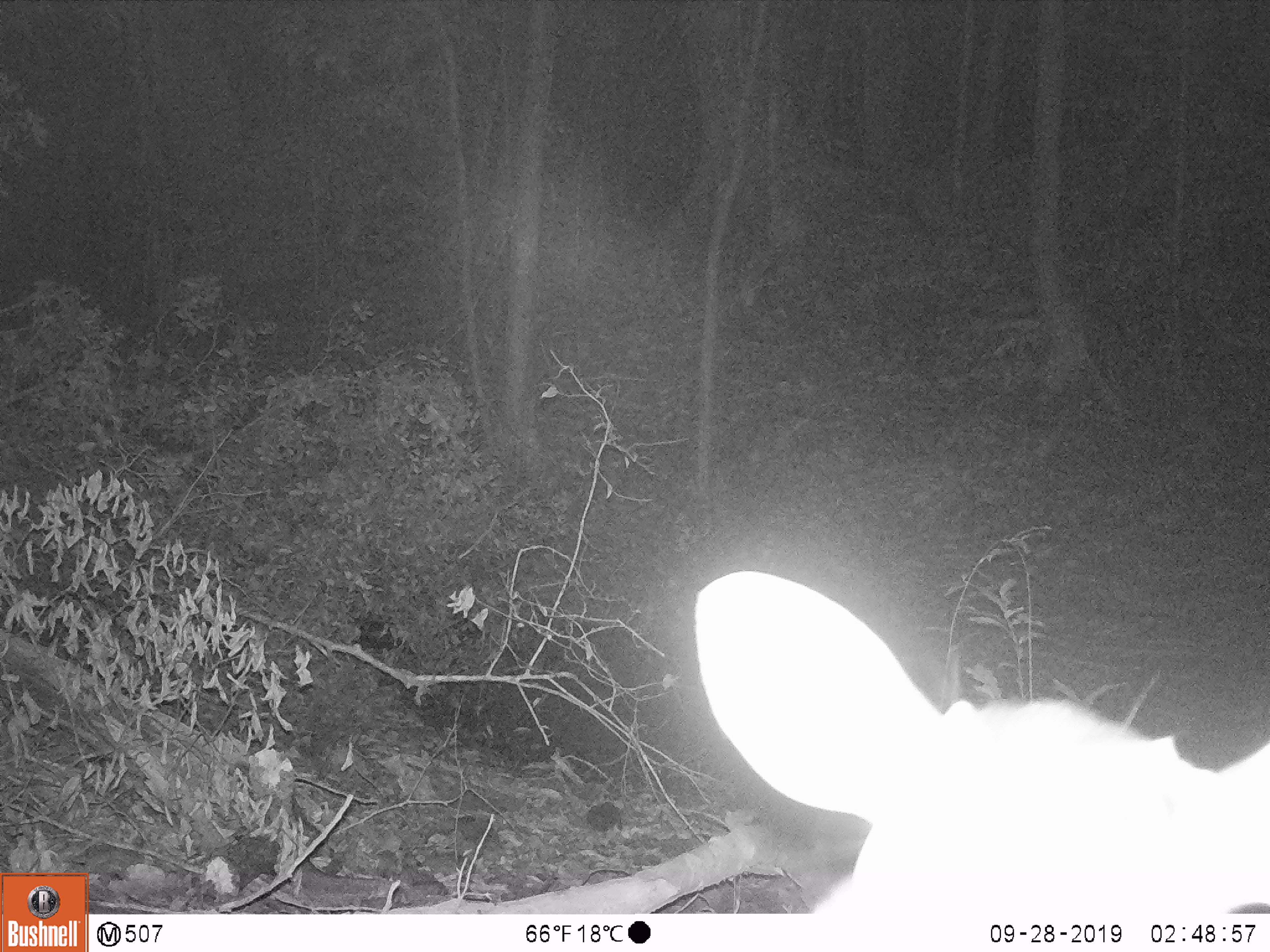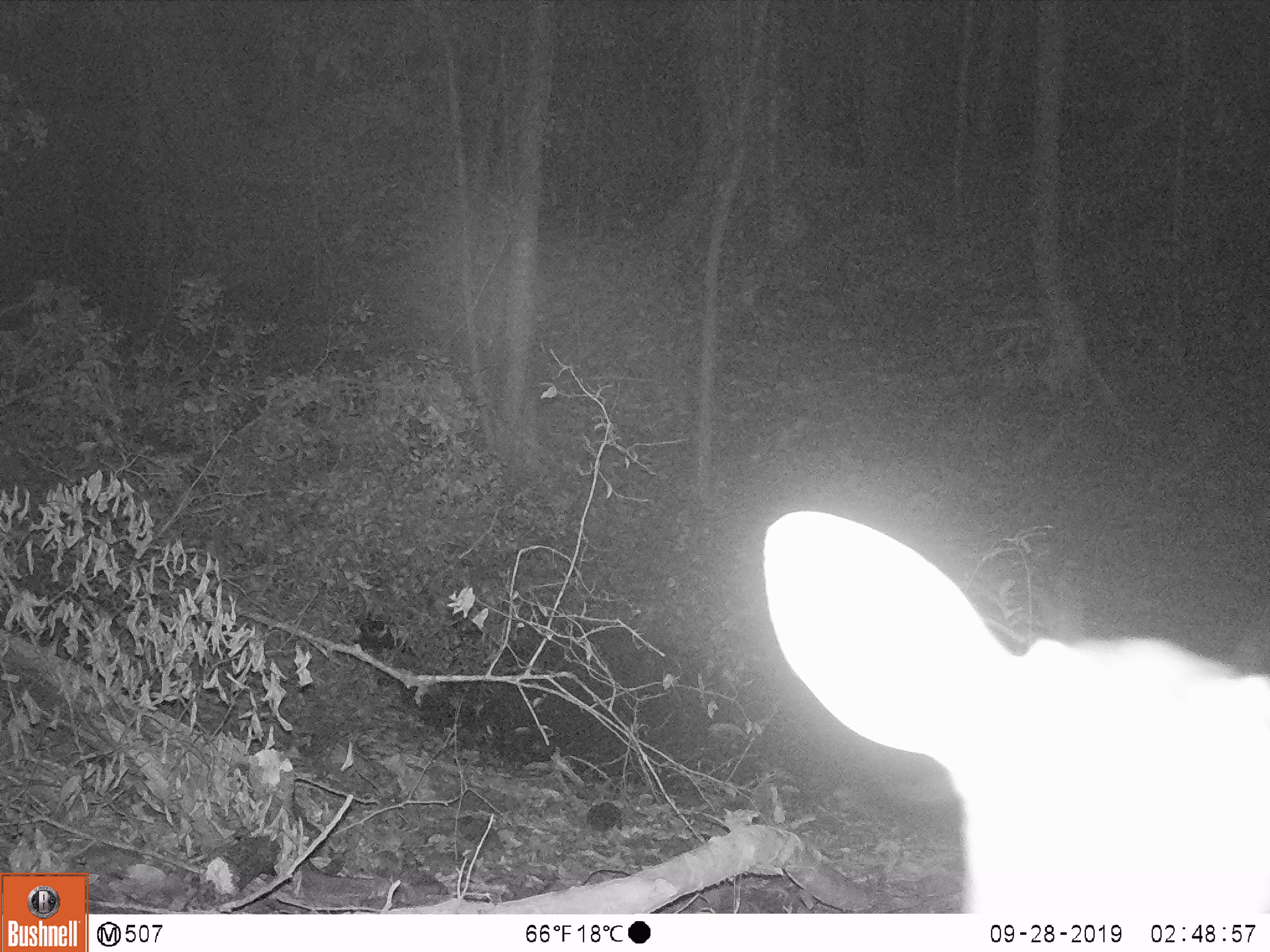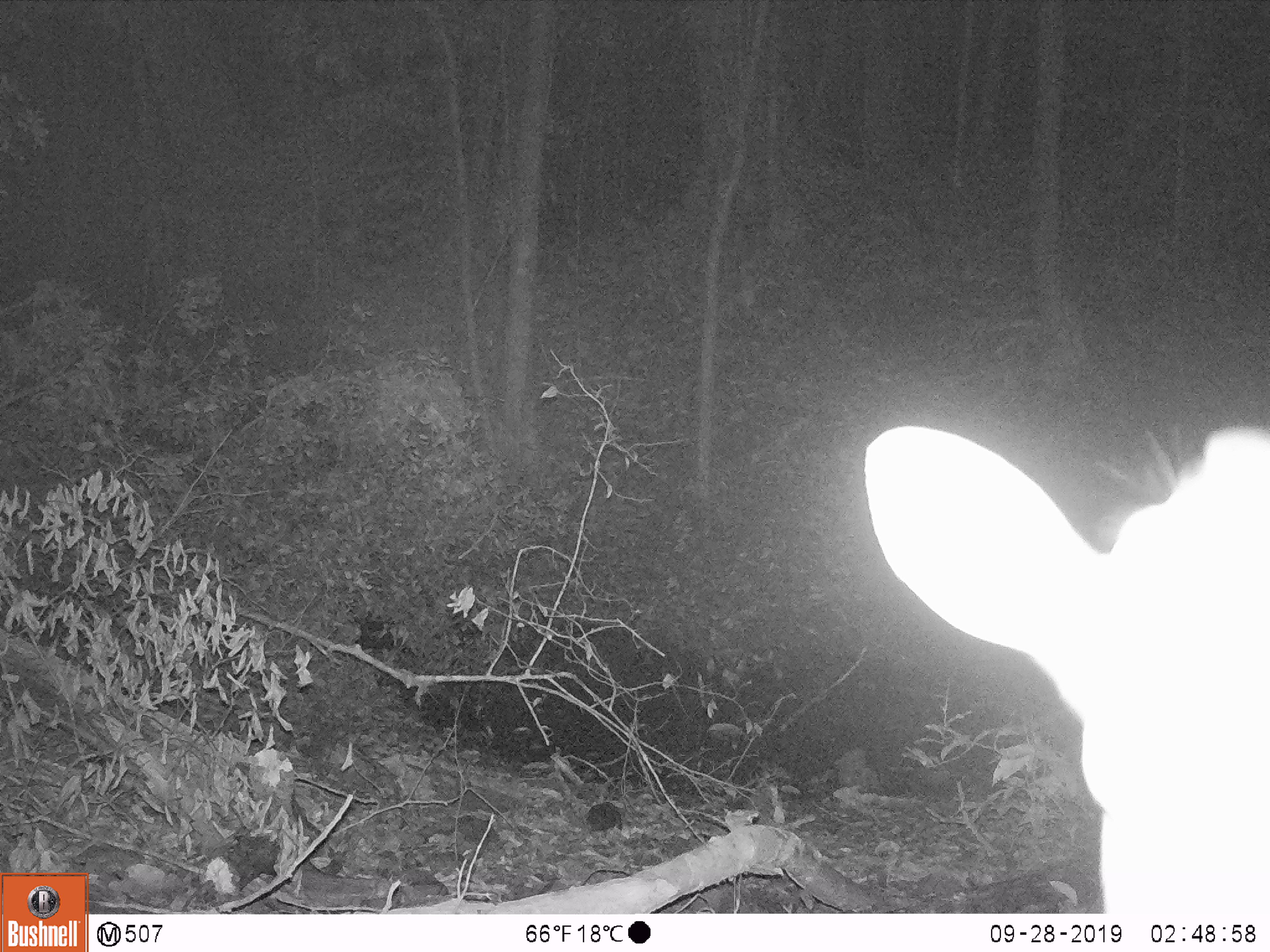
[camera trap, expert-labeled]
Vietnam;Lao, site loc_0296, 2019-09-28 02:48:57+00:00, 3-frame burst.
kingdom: Animalia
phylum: Chordata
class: Mammalia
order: Artiodactyla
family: Cervidae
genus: Muntiacus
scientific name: Muntiacus vuquangensis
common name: large-antlered muntjac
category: large antlered muntjac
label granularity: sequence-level